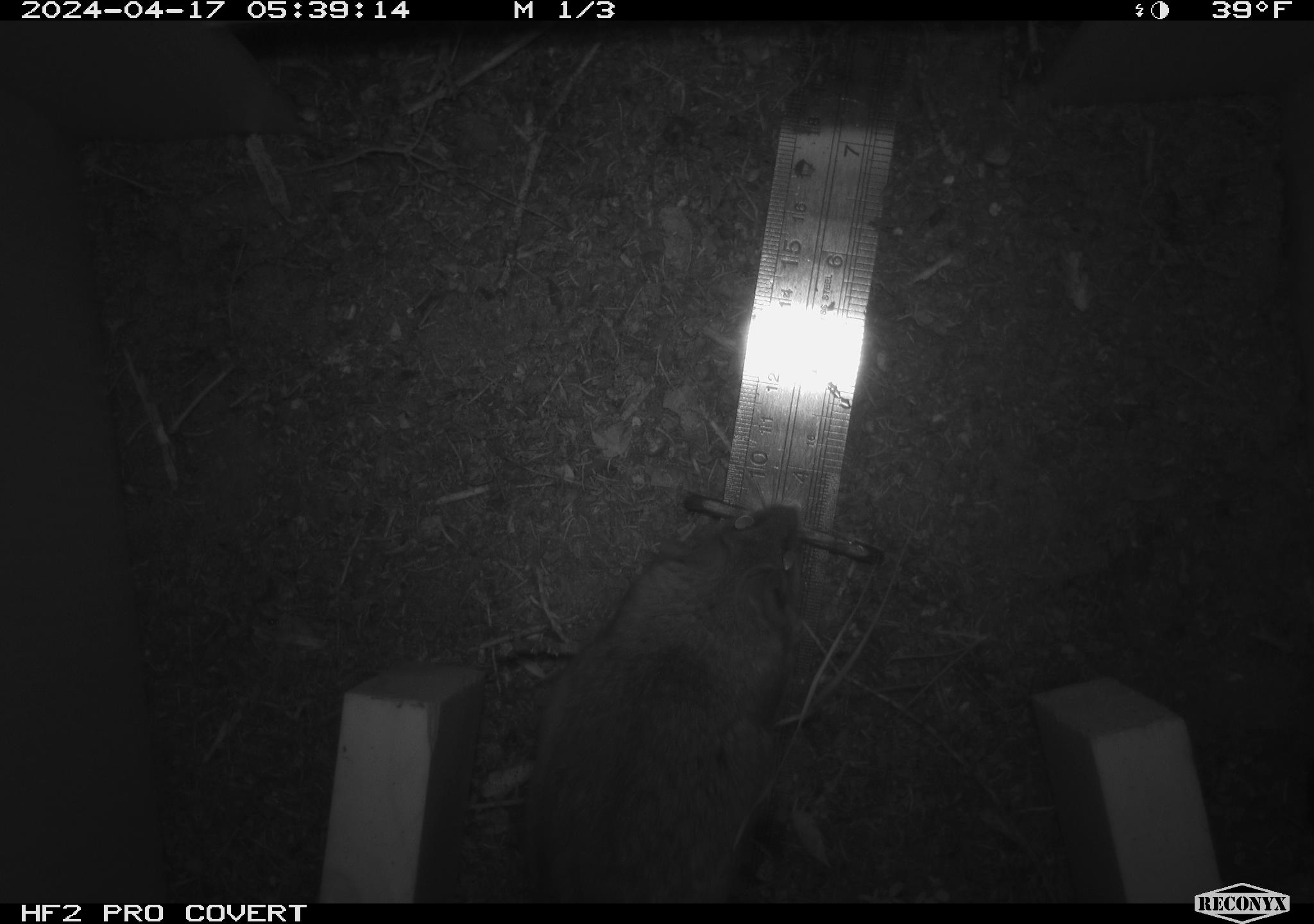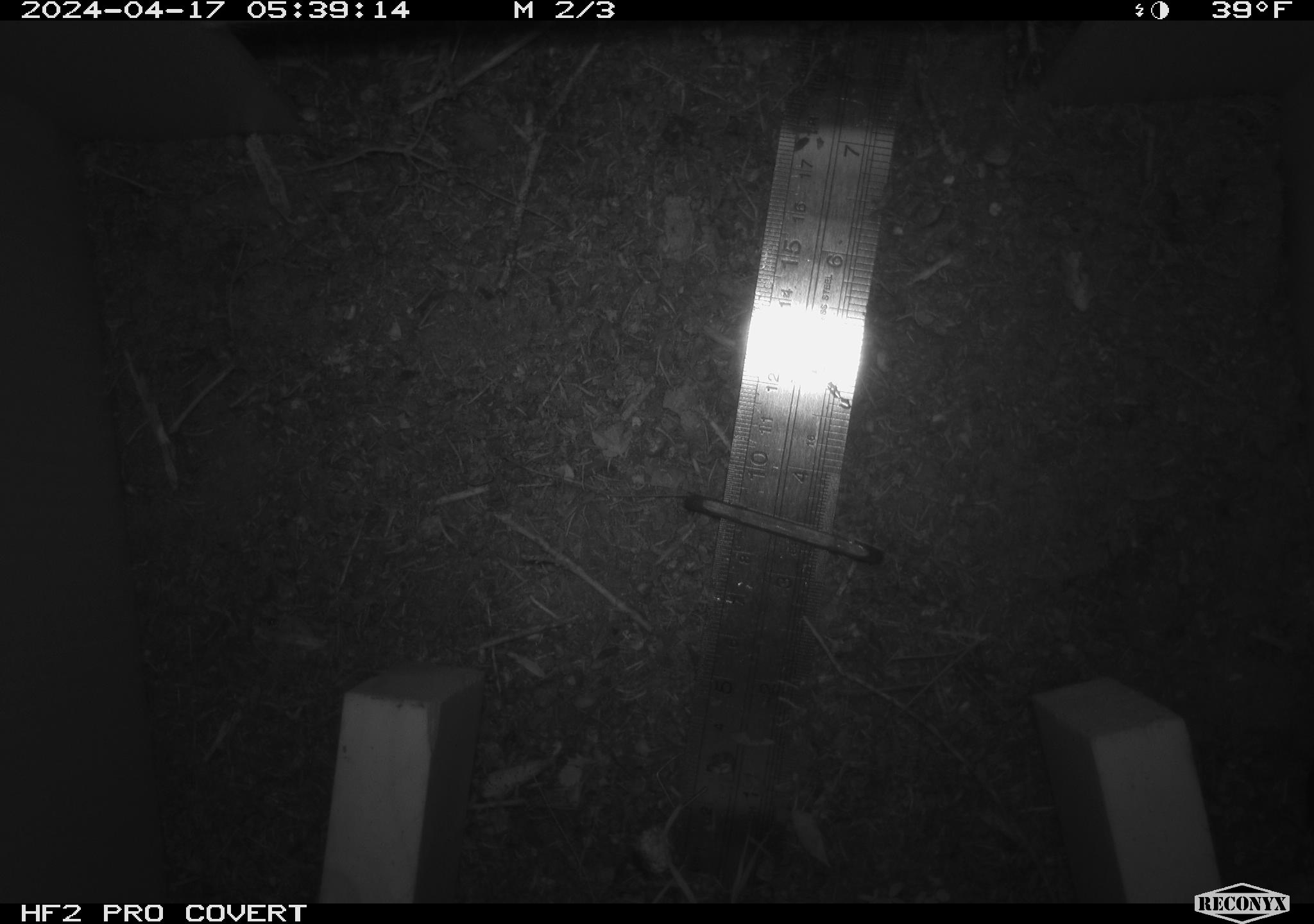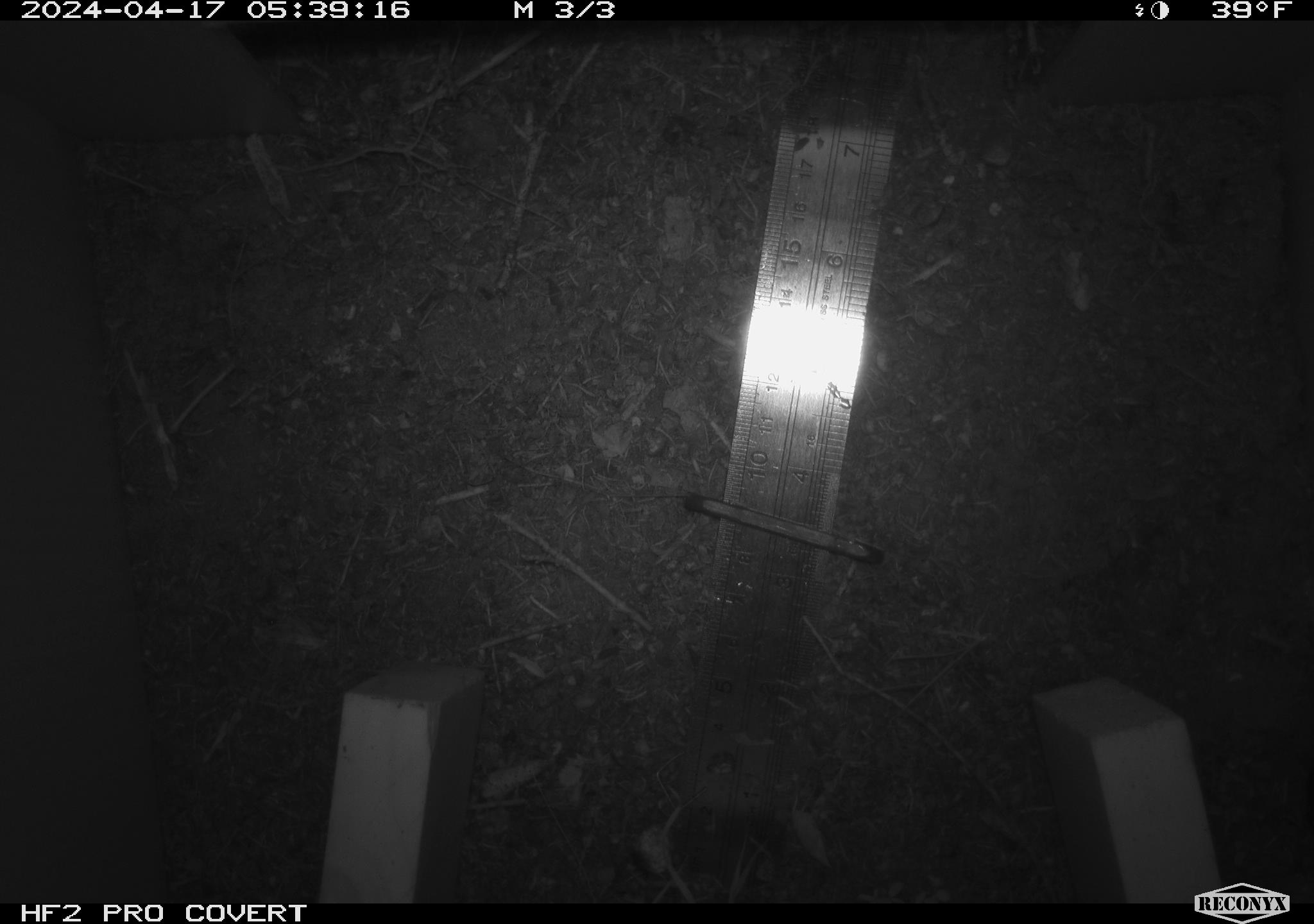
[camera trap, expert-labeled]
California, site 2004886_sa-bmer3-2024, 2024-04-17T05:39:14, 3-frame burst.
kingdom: Animalia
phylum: Chordata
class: Mammalia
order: Rodentia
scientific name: Rodentia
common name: woodrat or rat or mouse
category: woodrat or rat or mouse species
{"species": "woodrat or rat or mouse species (woodrat or rat or mouse) (Rodentia)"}